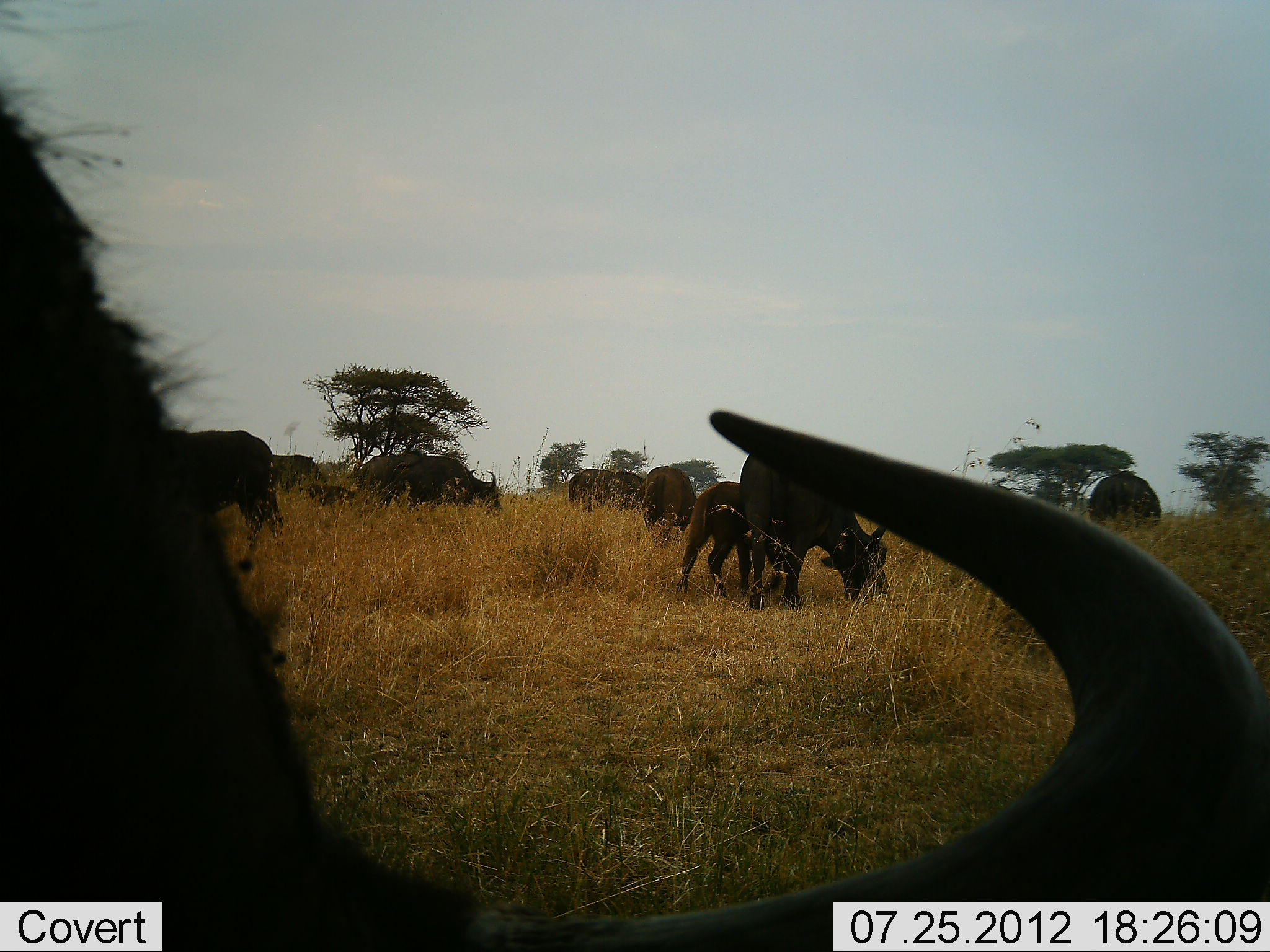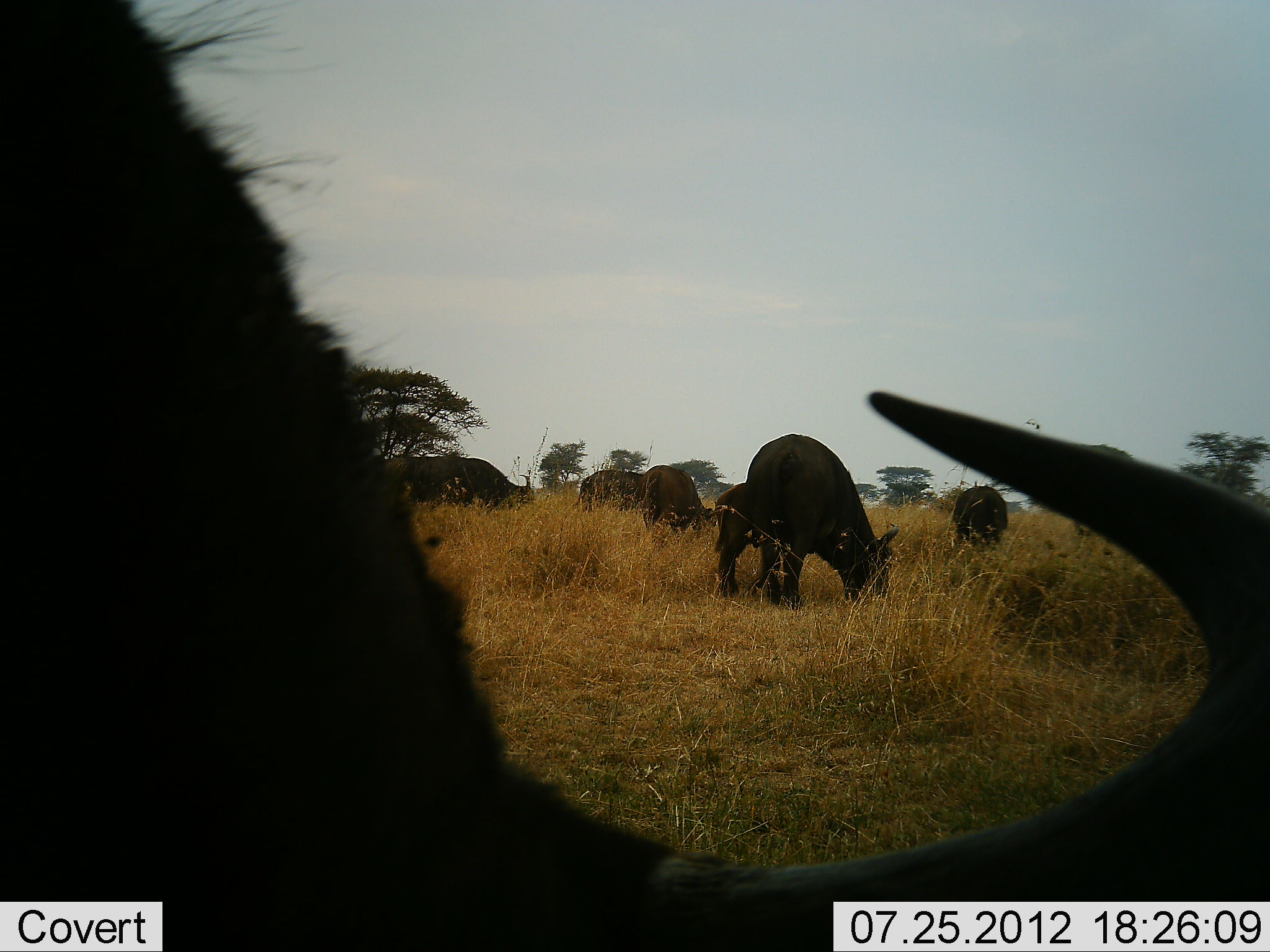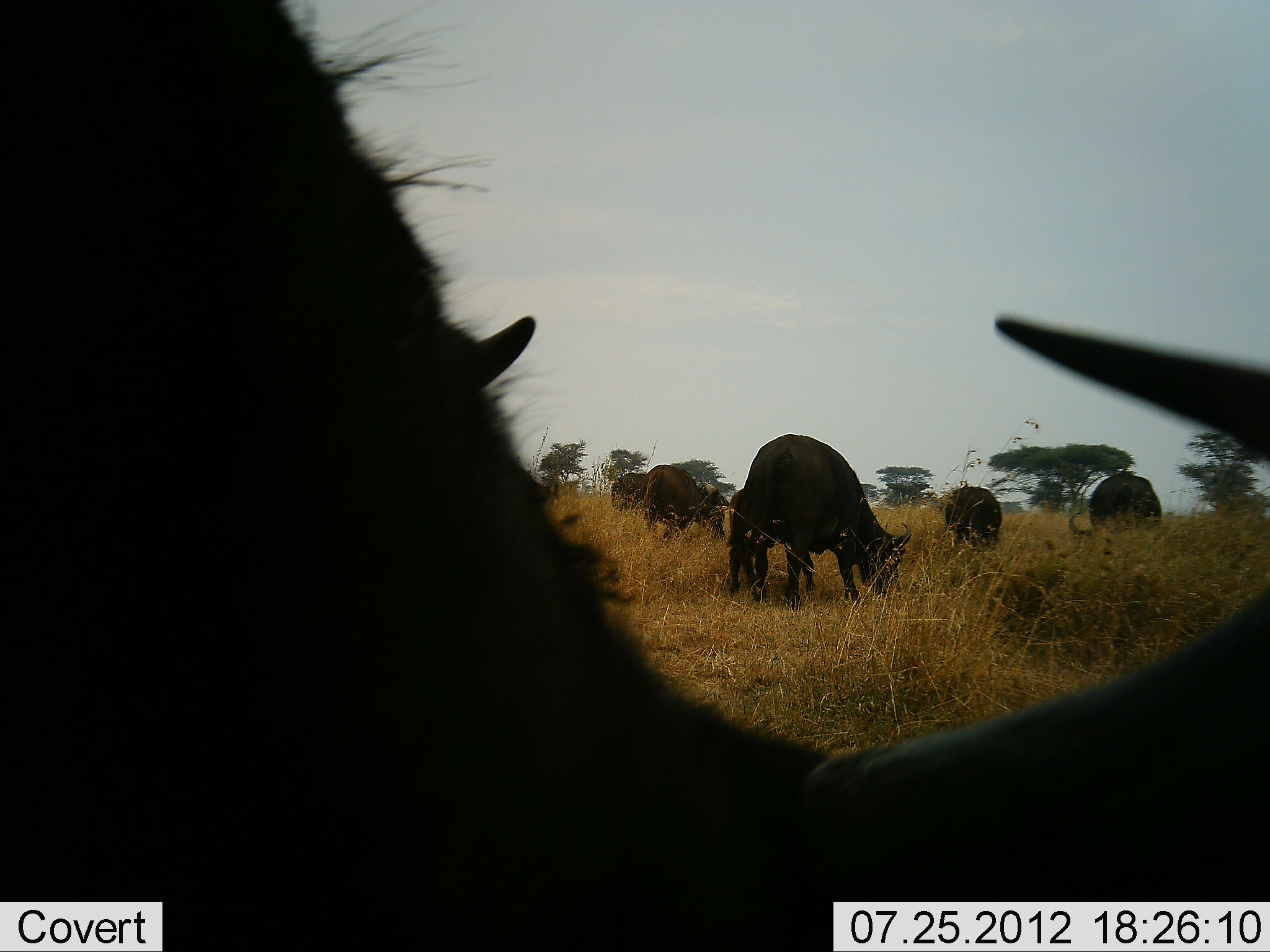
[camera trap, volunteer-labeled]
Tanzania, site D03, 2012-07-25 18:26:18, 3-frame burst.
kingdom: Animalia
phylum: Chordata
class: Mammalia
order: Artiodactyla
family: Bovidae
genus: Syncerus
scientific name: Syncerus caffer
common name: cape buffalo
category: buffalo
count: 10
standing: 30%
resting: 0%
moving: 30%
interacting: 0%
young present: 70%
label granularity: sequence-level